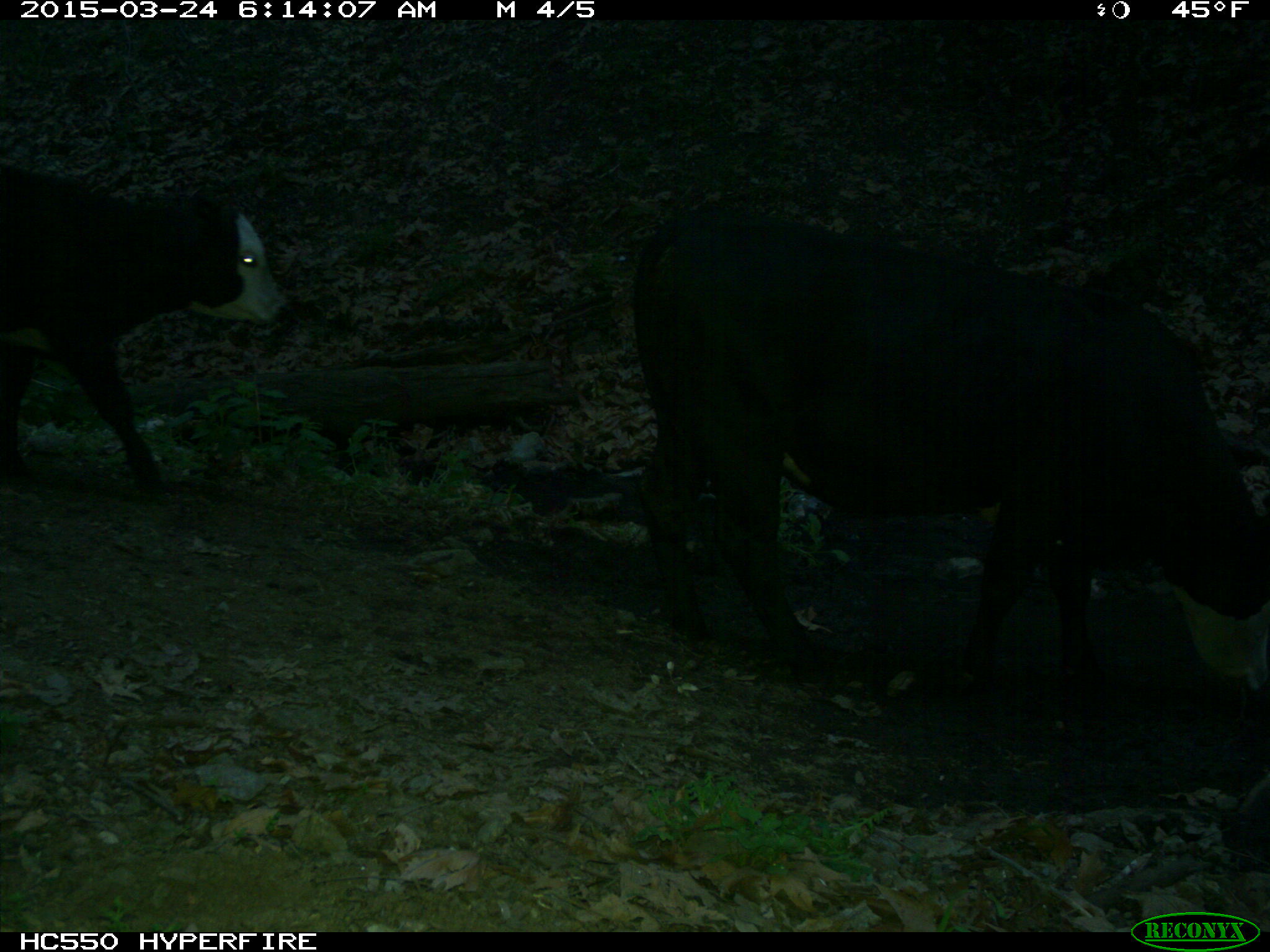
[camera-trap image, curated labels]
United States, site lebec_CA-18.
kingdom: Animalia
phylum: Chordata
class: Mammalia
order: Artiodactyla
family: Bovidae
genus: Bos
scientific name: Bos taurus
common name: domestic cow